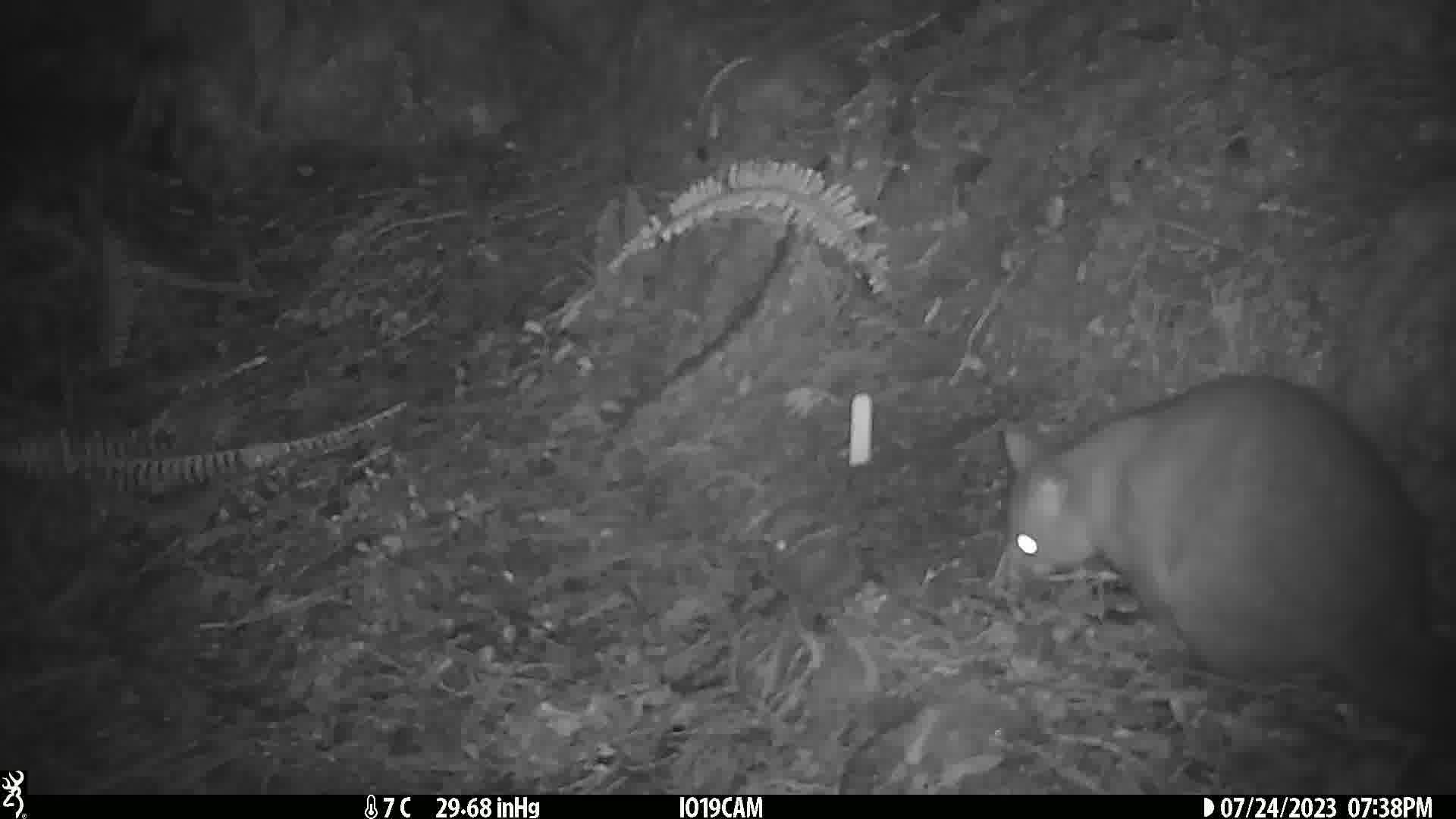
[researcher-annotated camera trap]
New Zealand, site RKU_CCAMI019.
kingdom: Animalia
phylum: Chordata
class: Mammalia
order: Diprotodontia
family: Phalangeridae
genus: Trichosurus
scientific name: Trichosurus vulpecula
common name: common brushtail possum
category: possum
Possum (common brushtail possum) (Trichosurus vulpecula).